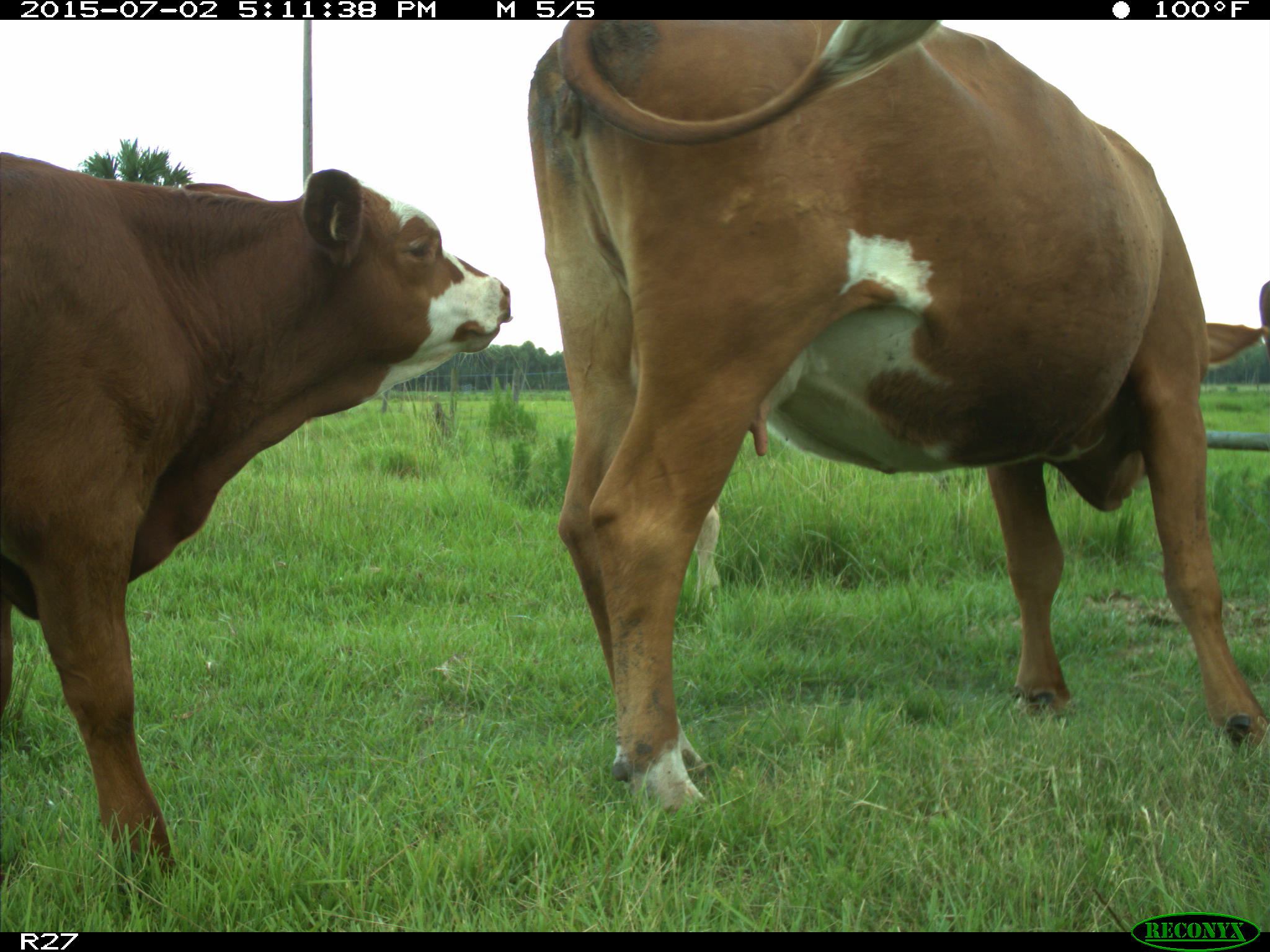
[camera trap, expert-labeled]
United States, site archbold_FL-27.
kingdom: Animalia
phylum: Chordata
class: Mammalia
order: Artiodactyla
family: Bovidae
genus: Bos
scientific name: Bos taurus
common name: domestic cow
Bos taurus (domestic cow).